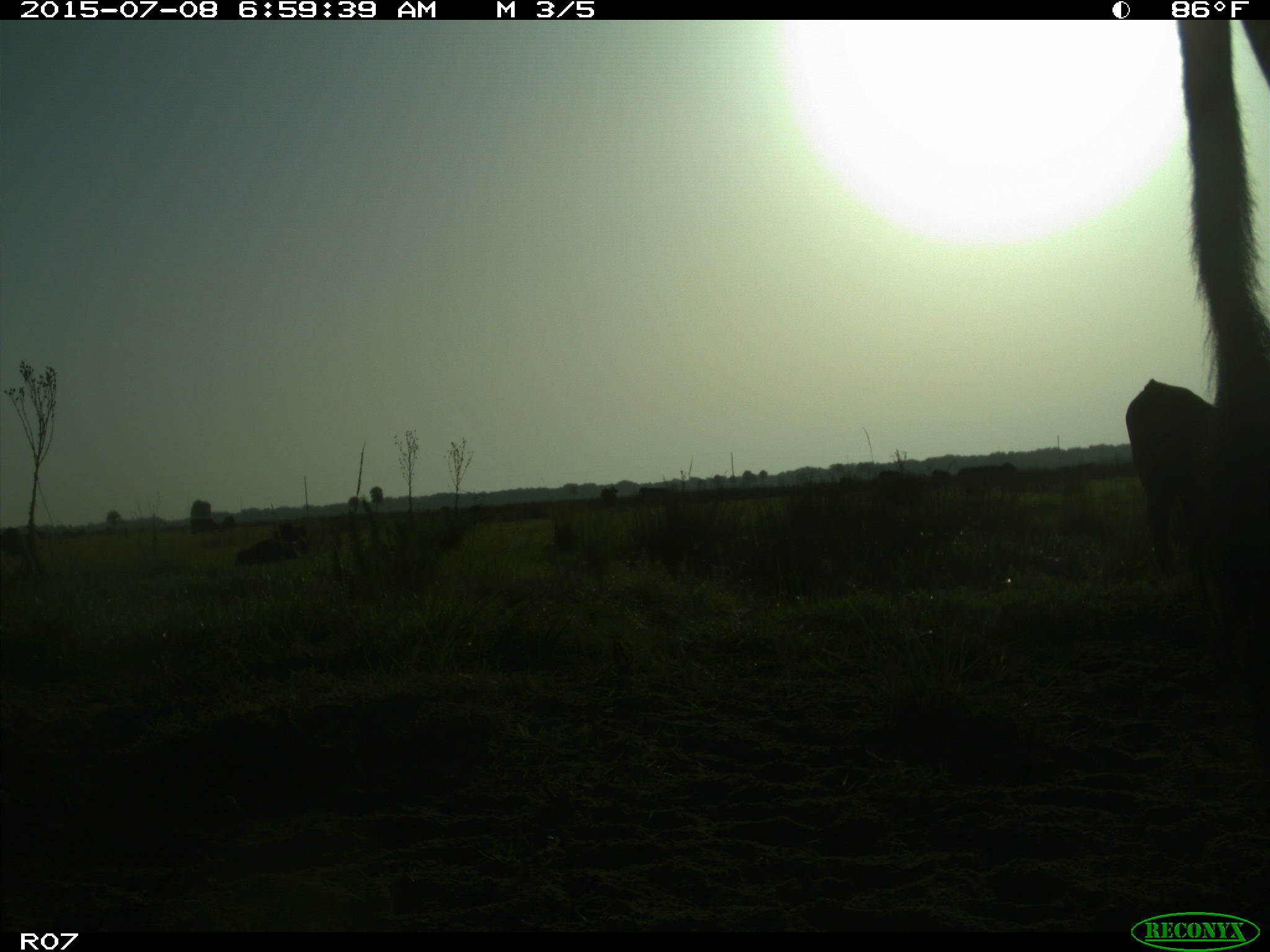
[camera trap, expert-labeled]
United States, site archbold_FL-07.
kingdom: Animalia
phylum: Chordata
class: Mammalia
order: Artiodactyla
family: Bovidae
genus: Bos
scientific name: Bos taurus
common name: domestic cow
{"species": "Bos taurus (domestic cow)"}